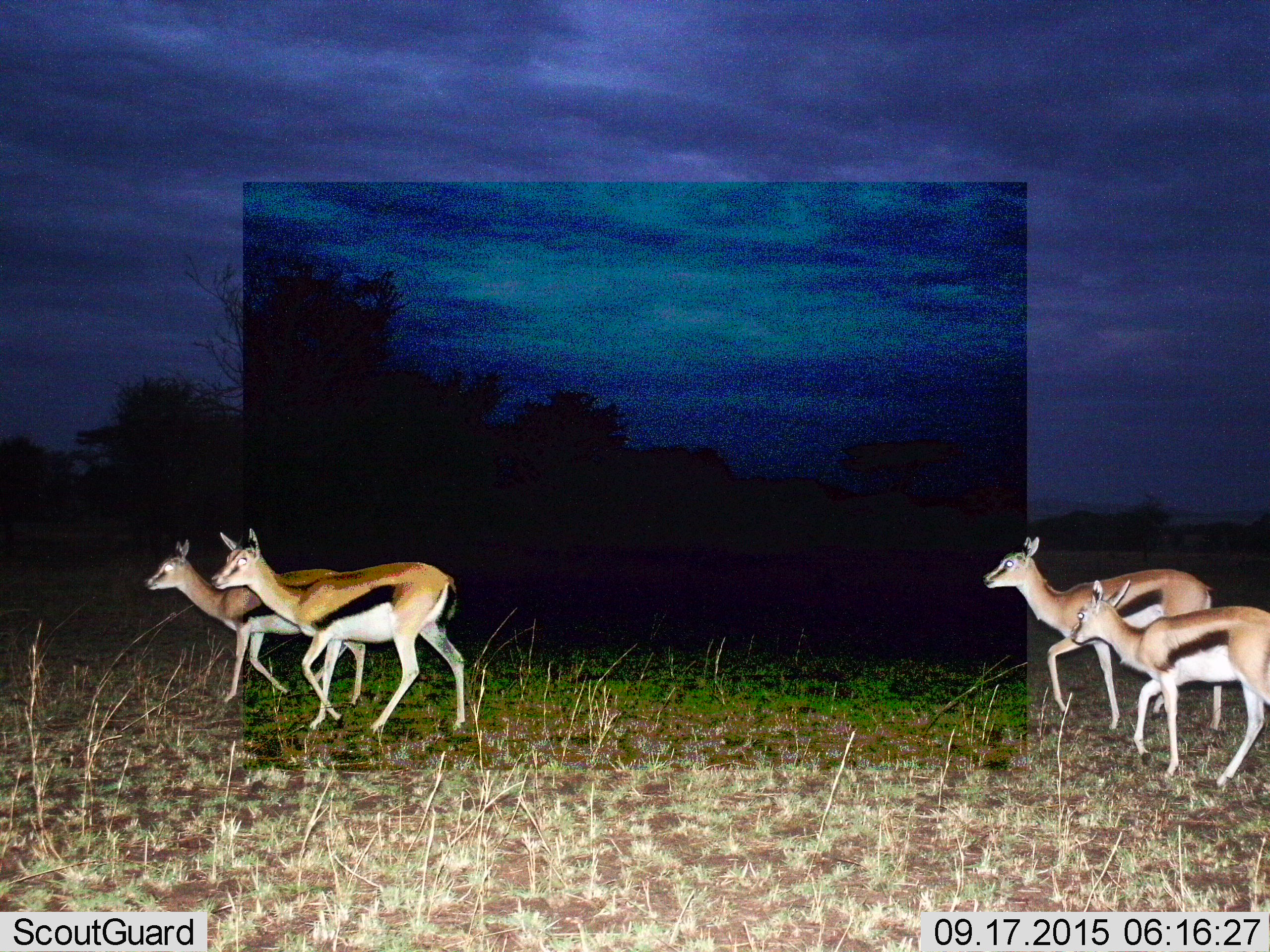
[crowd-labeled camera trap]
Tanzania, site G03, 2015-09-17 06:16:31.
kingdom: Animalia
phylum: Chordata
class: Mammalia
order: Artiodactyla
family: Bovidae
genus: Eudorcas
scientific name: Eudorcas thomsonii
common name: thomson's gazelle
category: gazellethomsons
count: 4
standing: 6%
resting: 0%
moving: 94%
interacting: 0%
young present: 25%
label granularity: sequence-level